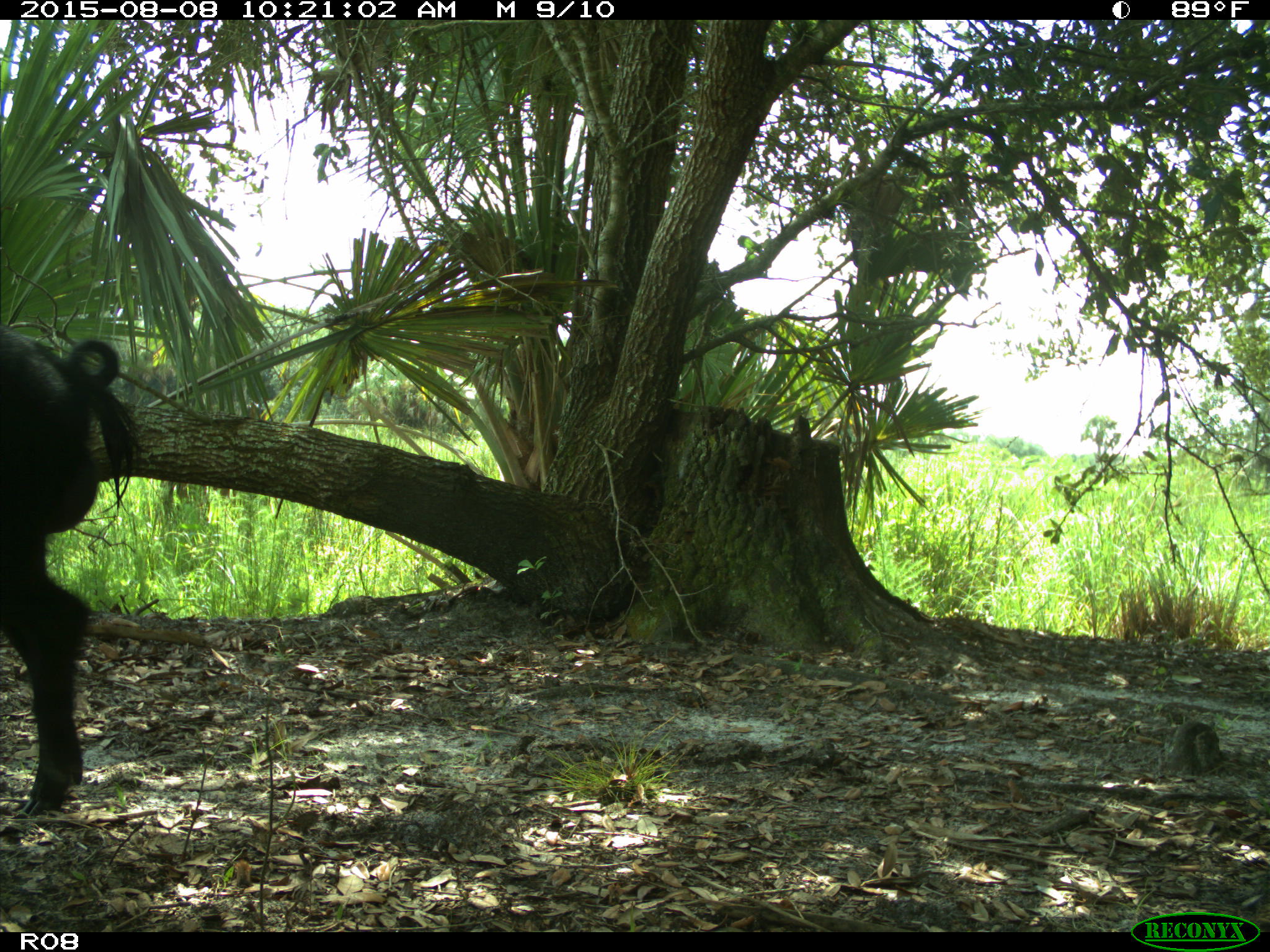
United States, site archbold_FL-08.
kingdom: Animalia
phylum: Chordata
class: Mammalia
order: Artiodactyla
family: Suidae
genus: Sus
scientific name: Sus scrofa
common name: wild boar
Sus scrofa (wild boar).